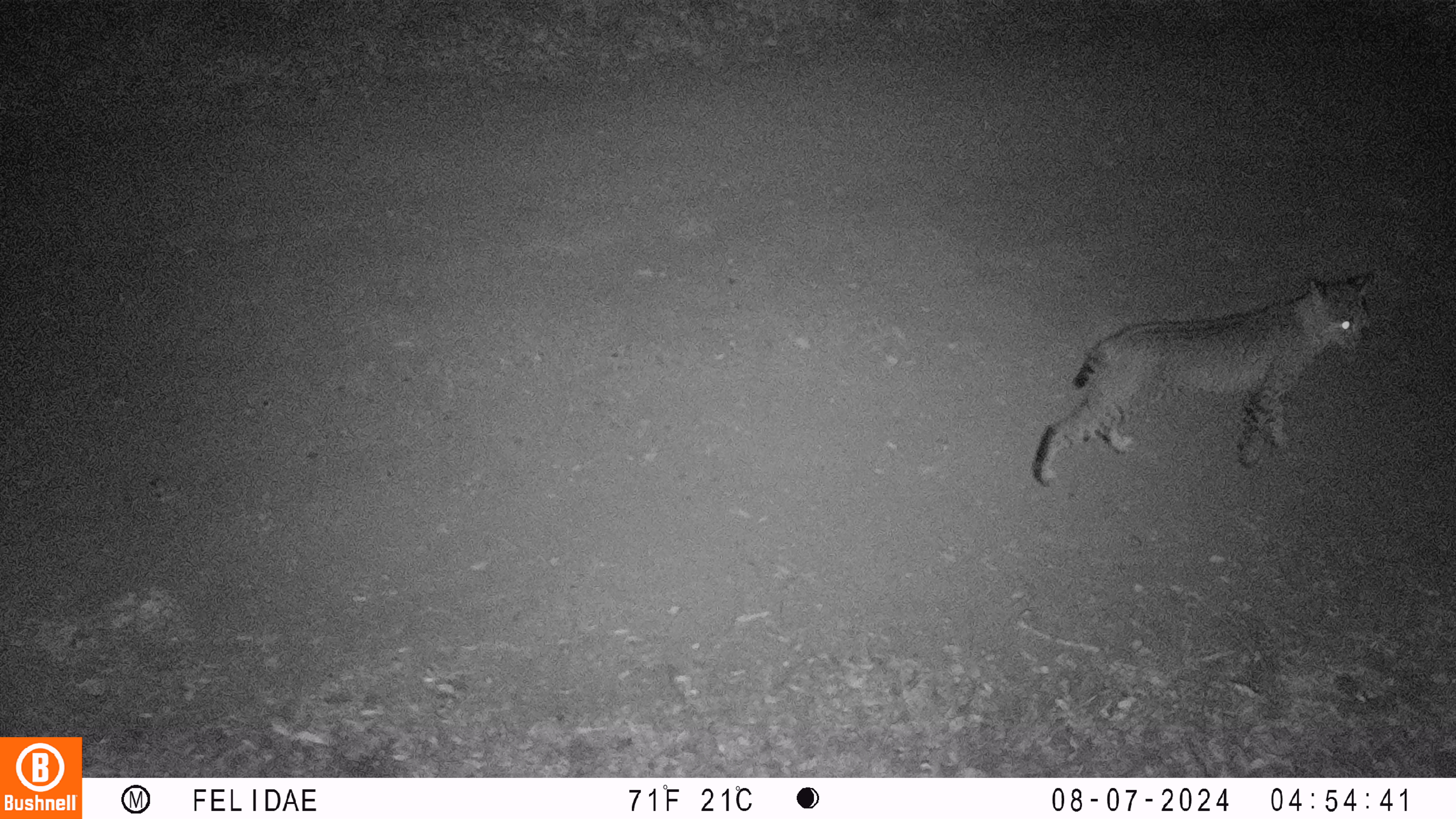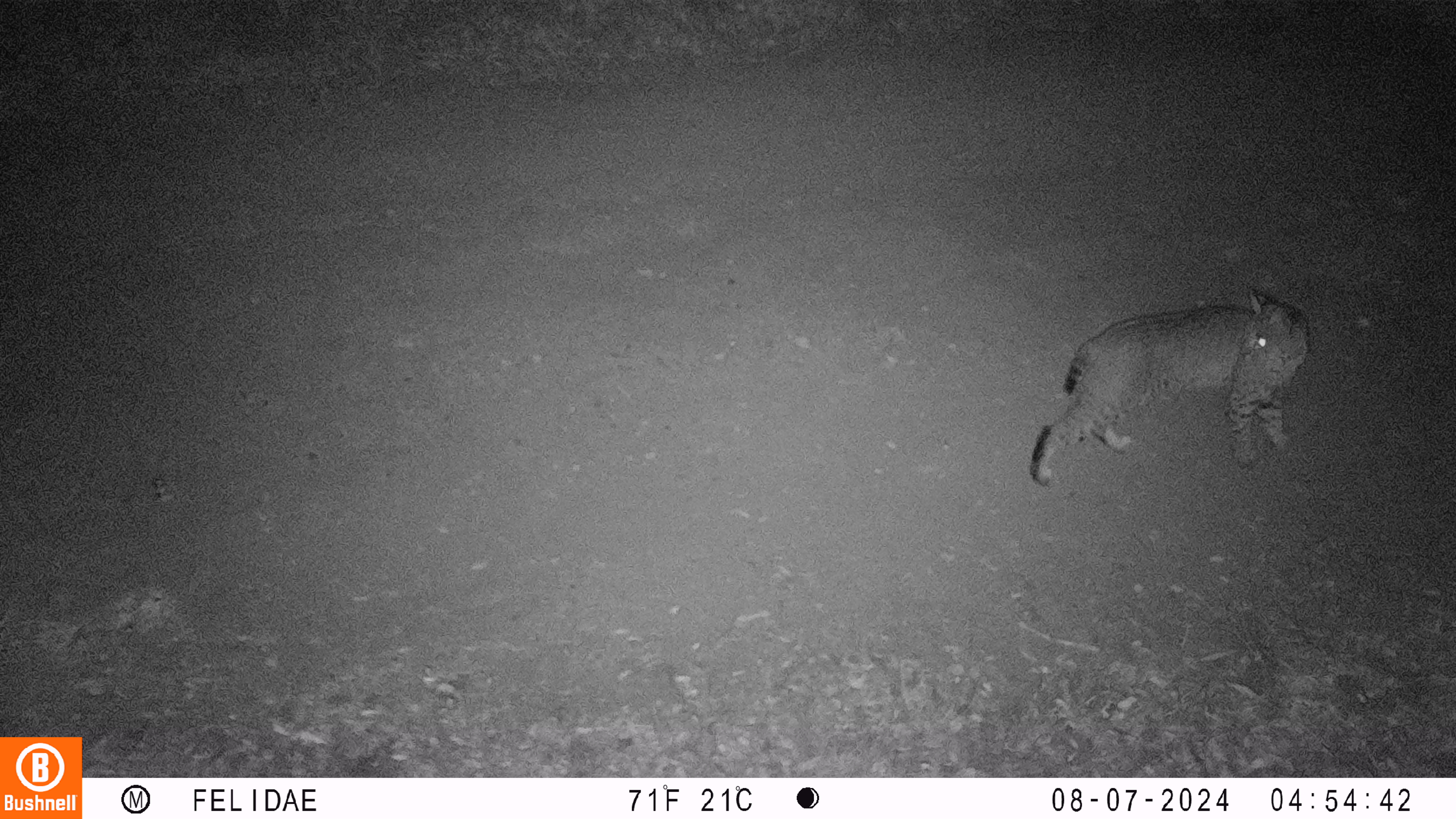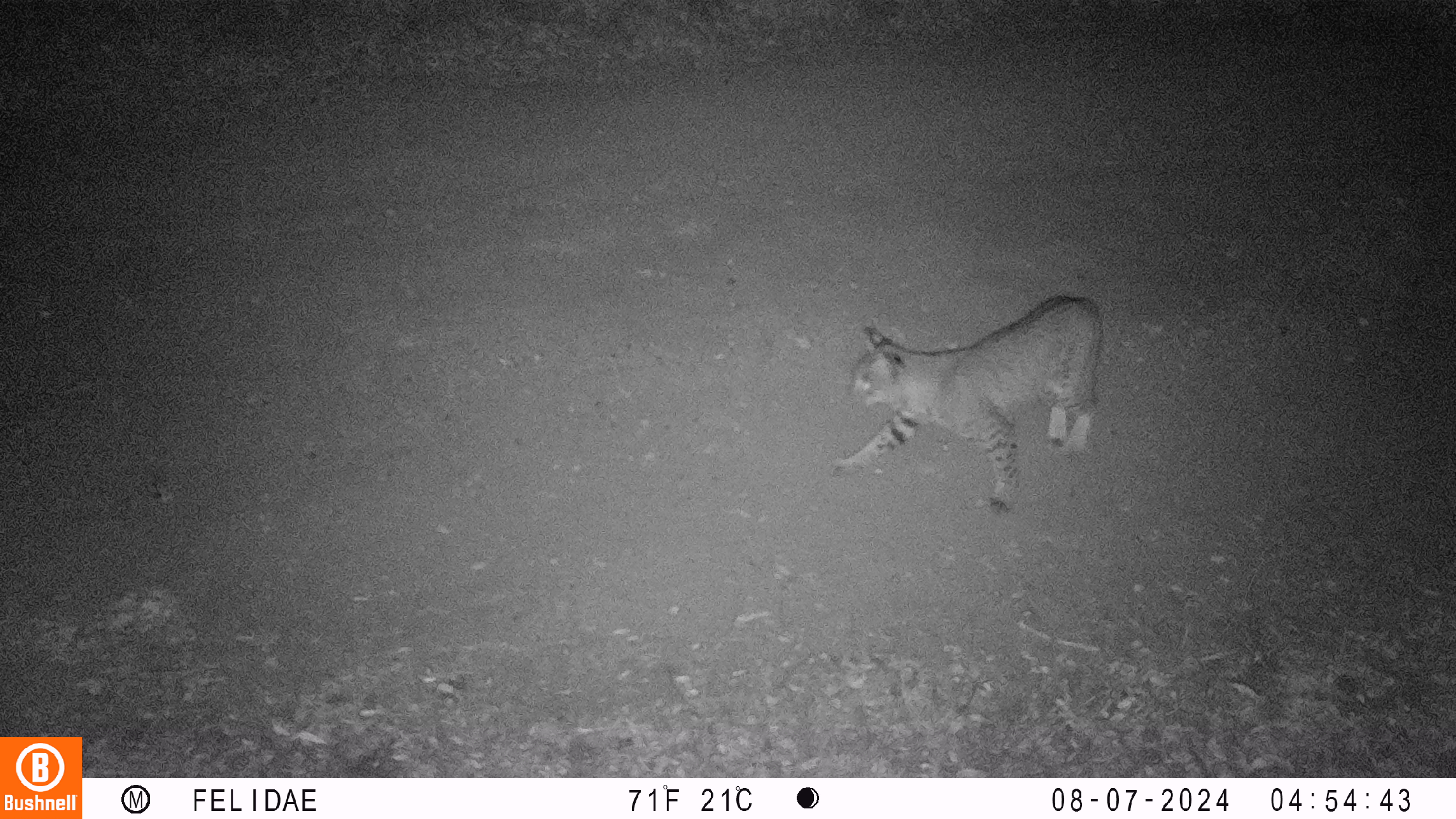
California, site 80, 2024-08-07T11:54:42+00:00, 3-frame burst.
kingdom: Animalia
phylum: Chordata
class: Mammalia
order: Carnivora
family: Felidae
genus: Lynx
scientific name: Lynx rufus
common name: bobcat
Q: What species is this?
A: Bobcat (Lynx rufus).